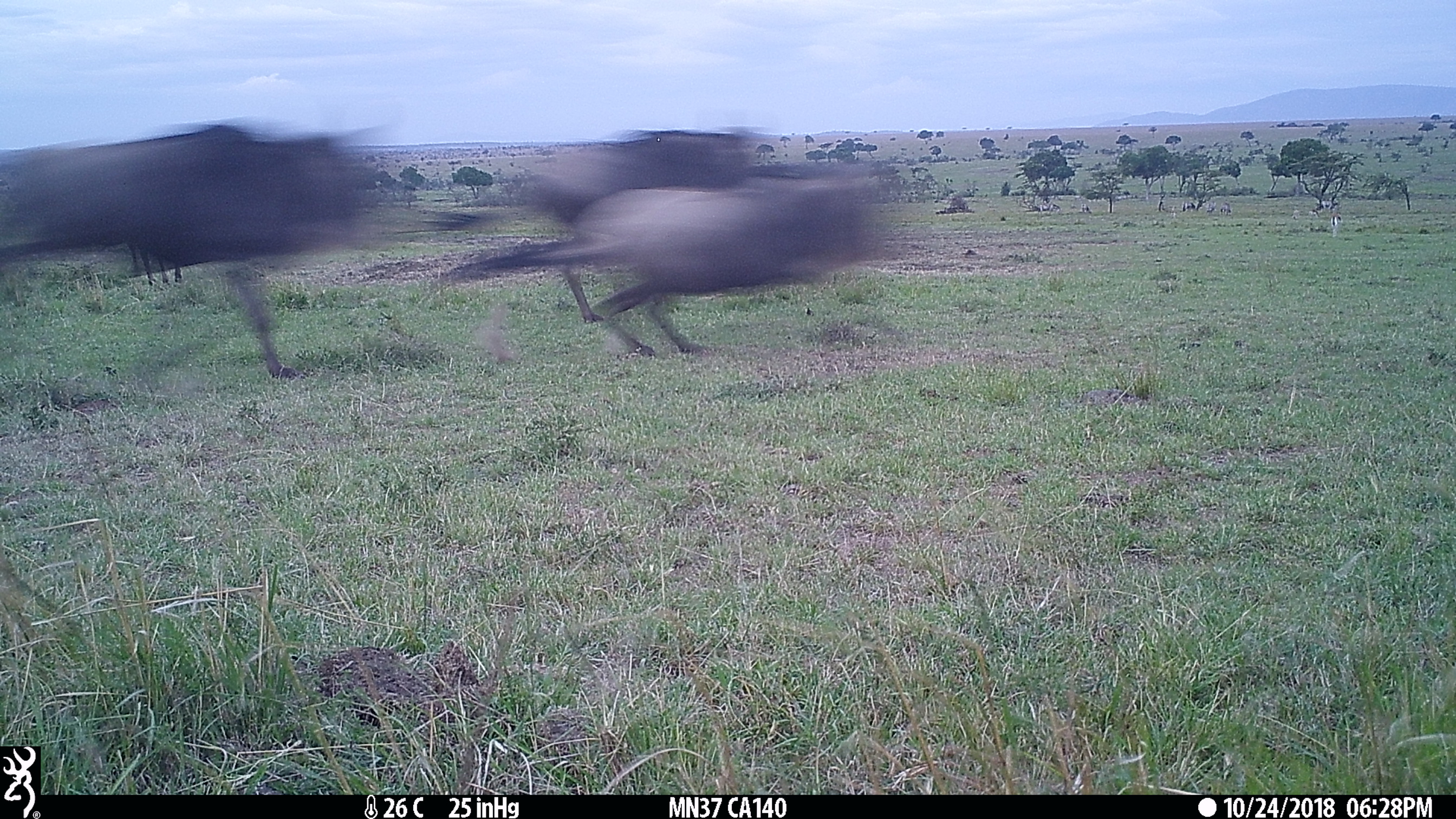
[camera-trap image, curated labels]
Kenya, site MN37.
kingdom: Animalia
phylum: Chordata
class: Mammalia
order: Artiodactyla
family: Bovidae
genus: Connochaetes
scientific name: Connochaetes taurinus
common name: blue wildebeest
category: wildebeest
Wildebeest (blue wildebeest) (Connochaetes taurinus).